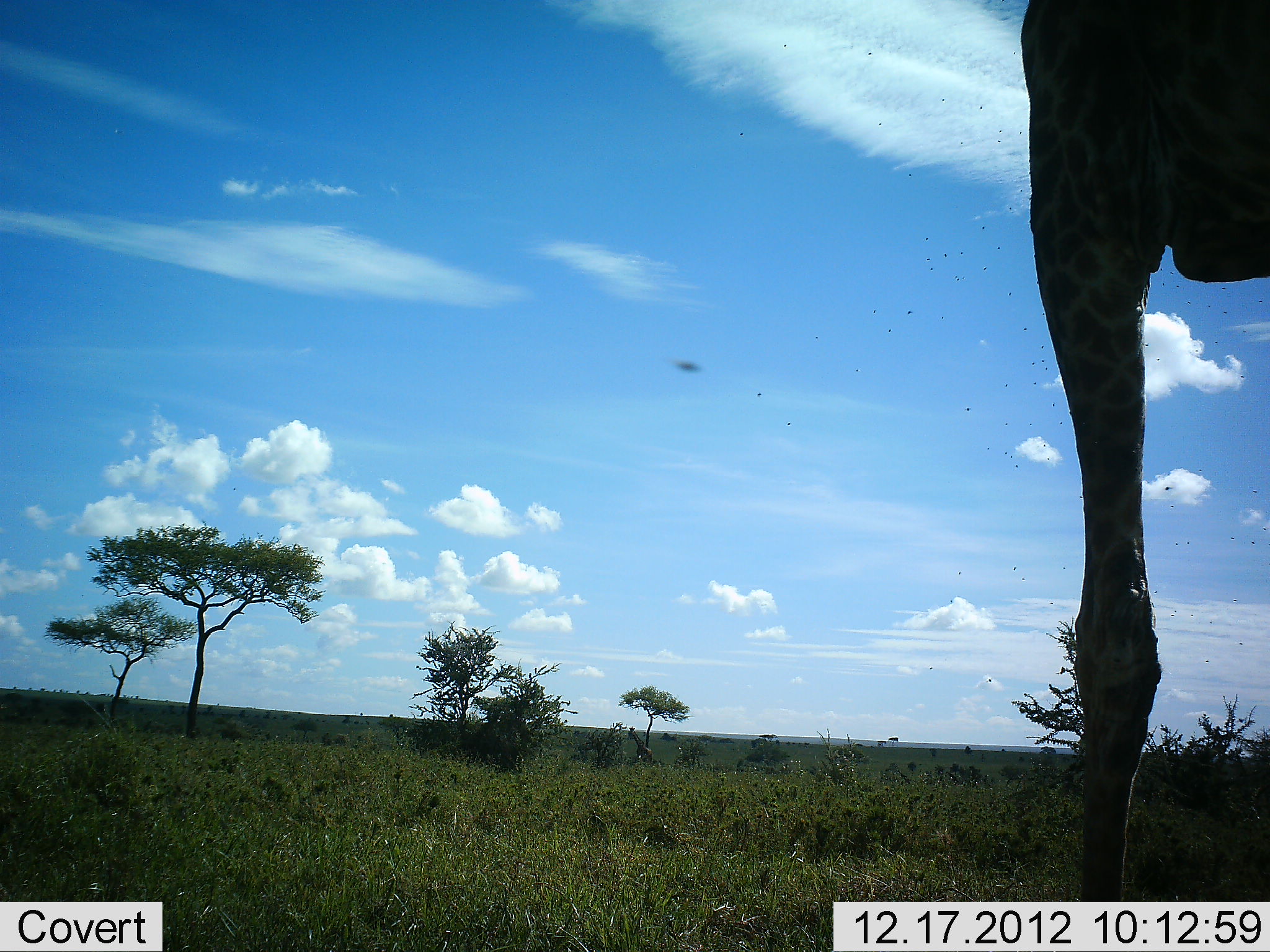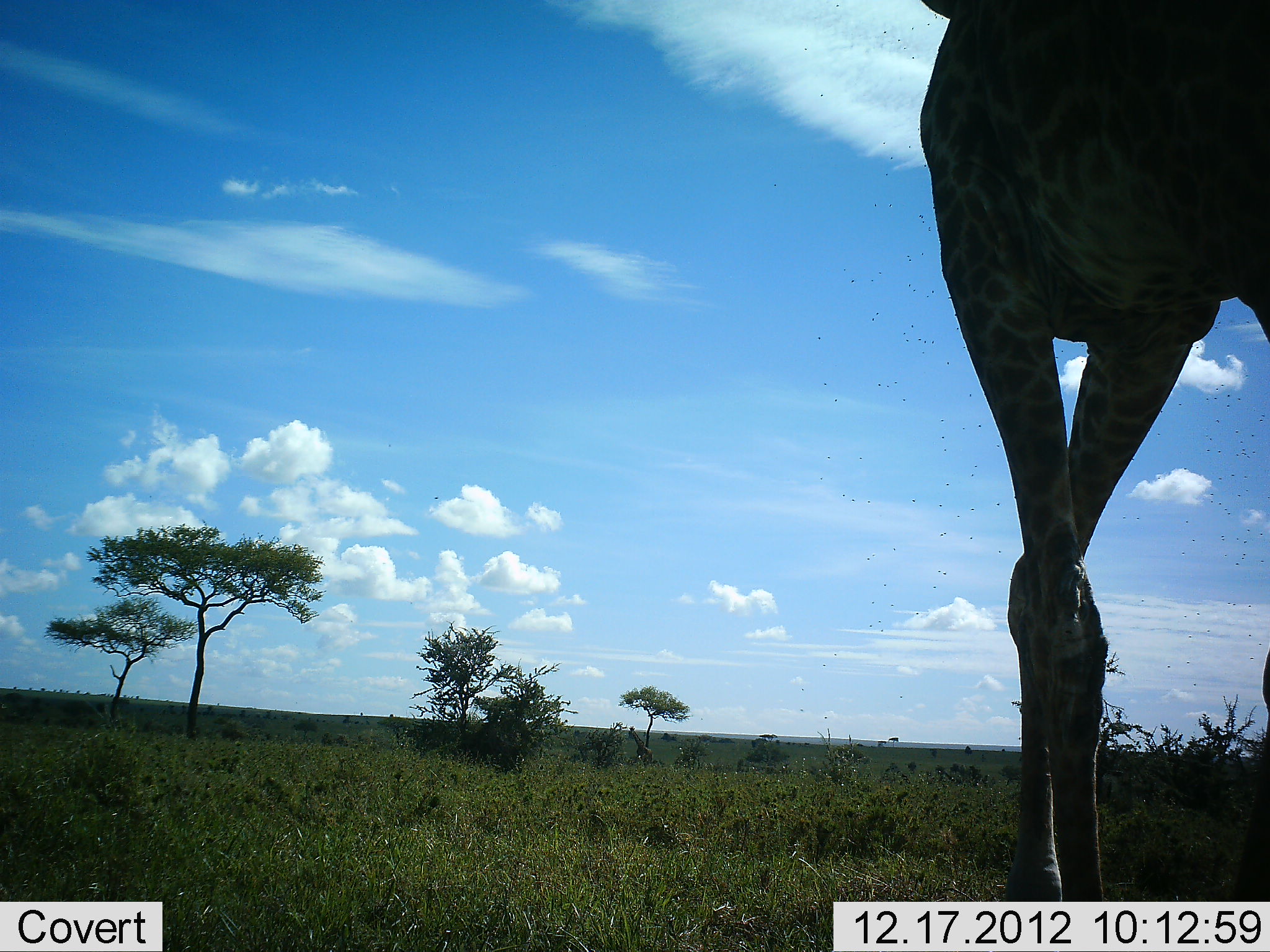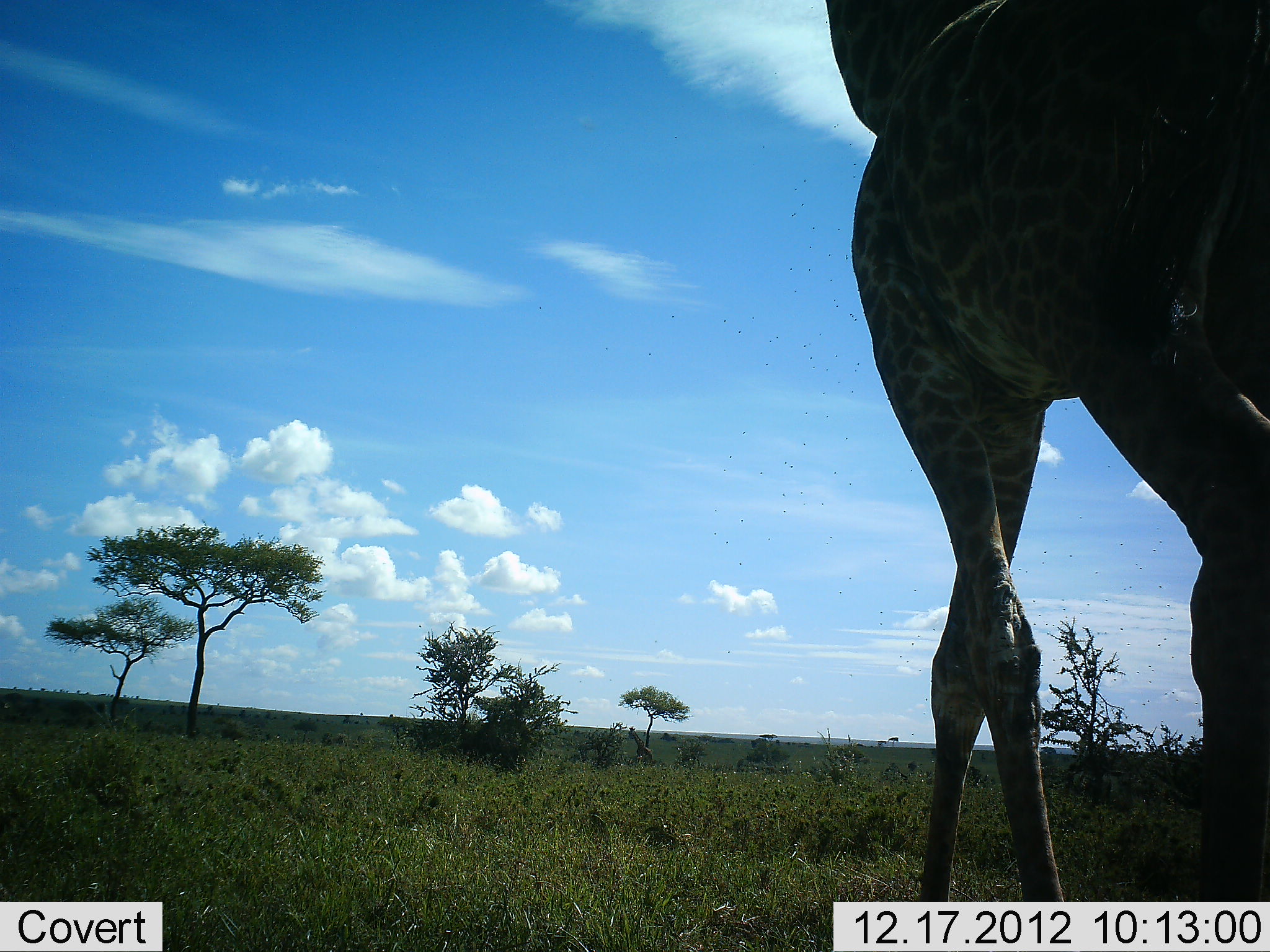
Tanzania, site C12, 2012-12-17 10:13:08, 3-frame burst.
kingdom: Animalia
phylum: Chordata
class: Mammalia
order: Artiodactyla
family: Giraffidae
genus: Giraffa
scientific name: Giraffa camelopardalis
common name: giraffe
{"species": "giraffe (Giraffa camelopardalis)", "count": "1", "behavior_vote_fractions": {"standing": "17%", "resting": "0%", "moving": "86%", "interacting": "0%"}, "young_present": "0%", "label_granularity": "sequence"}